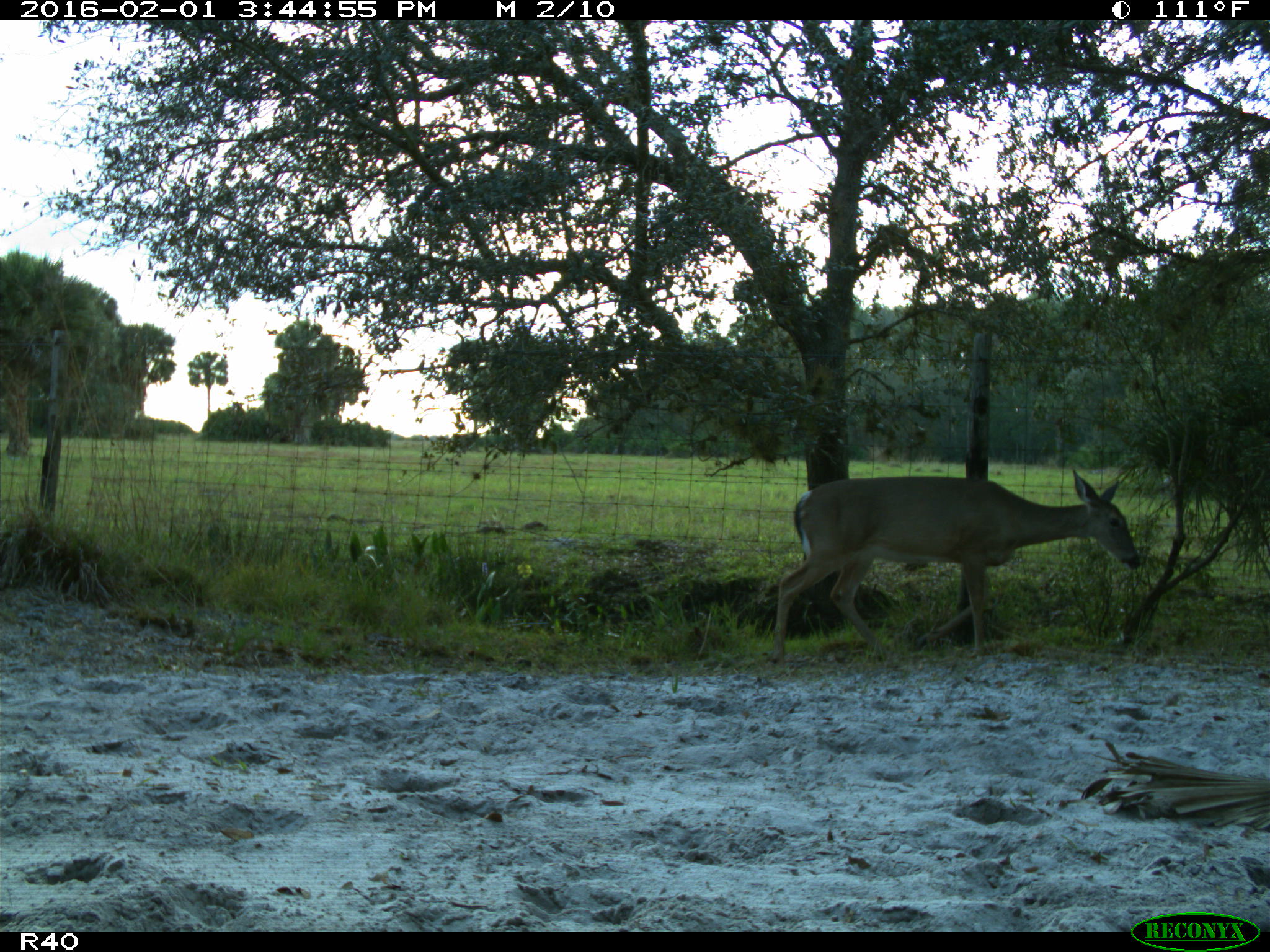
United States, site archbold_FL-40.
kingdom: Animalia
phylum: Chordata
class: Mammalia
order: Artiodactyla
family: Cervidae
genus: Odocoileus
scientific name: Odocoileus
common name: deer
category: unidentified deer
Unidentified deer (deer) (Odocoileus).